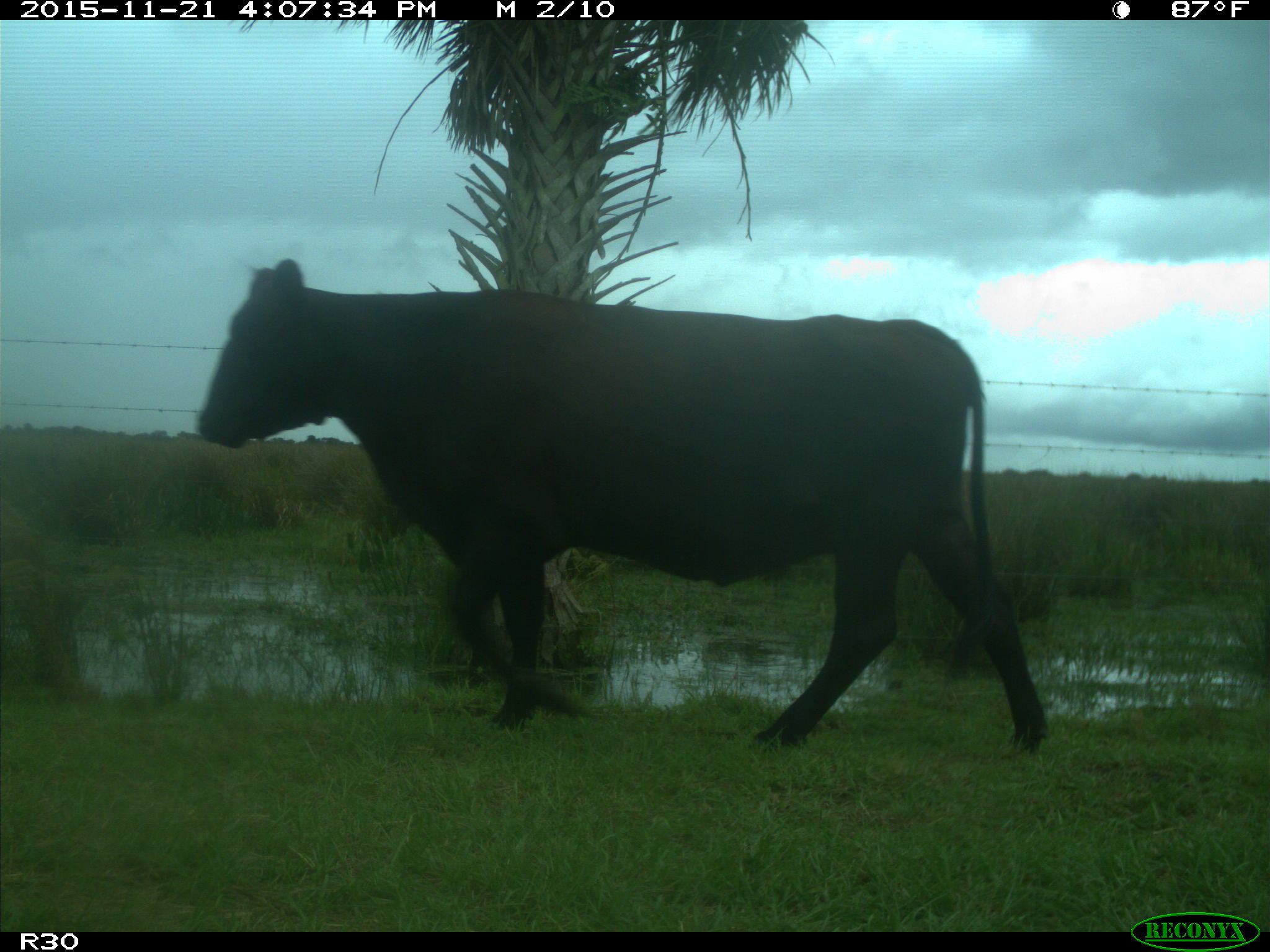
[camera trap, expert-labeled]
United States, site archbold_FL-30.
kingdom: Animalia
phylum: Chordata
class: Mammalia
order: Artiodactyla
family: Bovidae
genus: Bos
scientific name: Bos taurus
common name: domestic cow